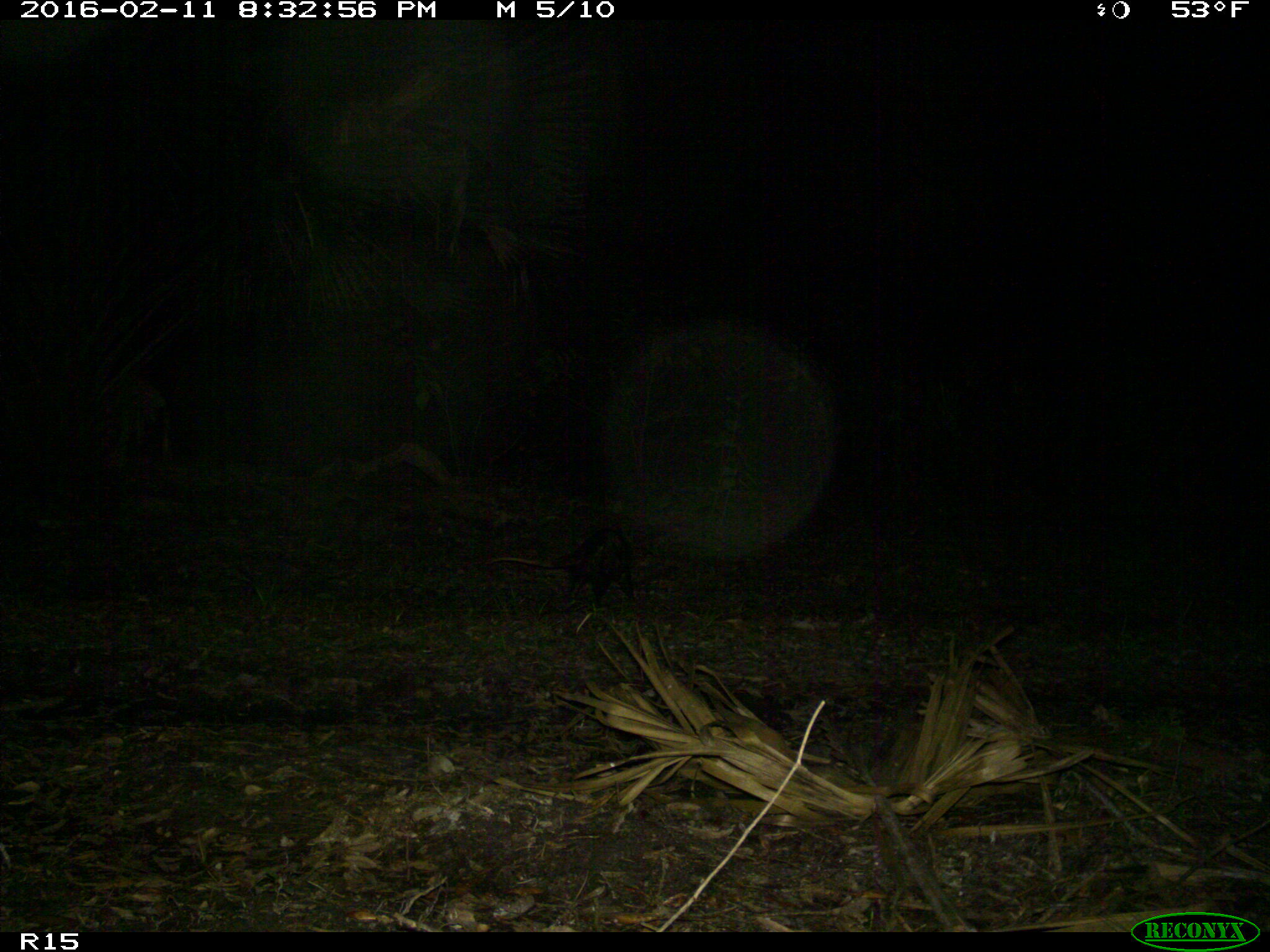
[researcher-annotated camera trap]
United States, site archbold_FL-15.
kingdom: Animalia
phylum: Chordata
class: Mammalia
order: Didelphimorphia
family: Didelphidae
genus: Didelphis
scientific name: Didelphis virginiana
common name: virginia opossum